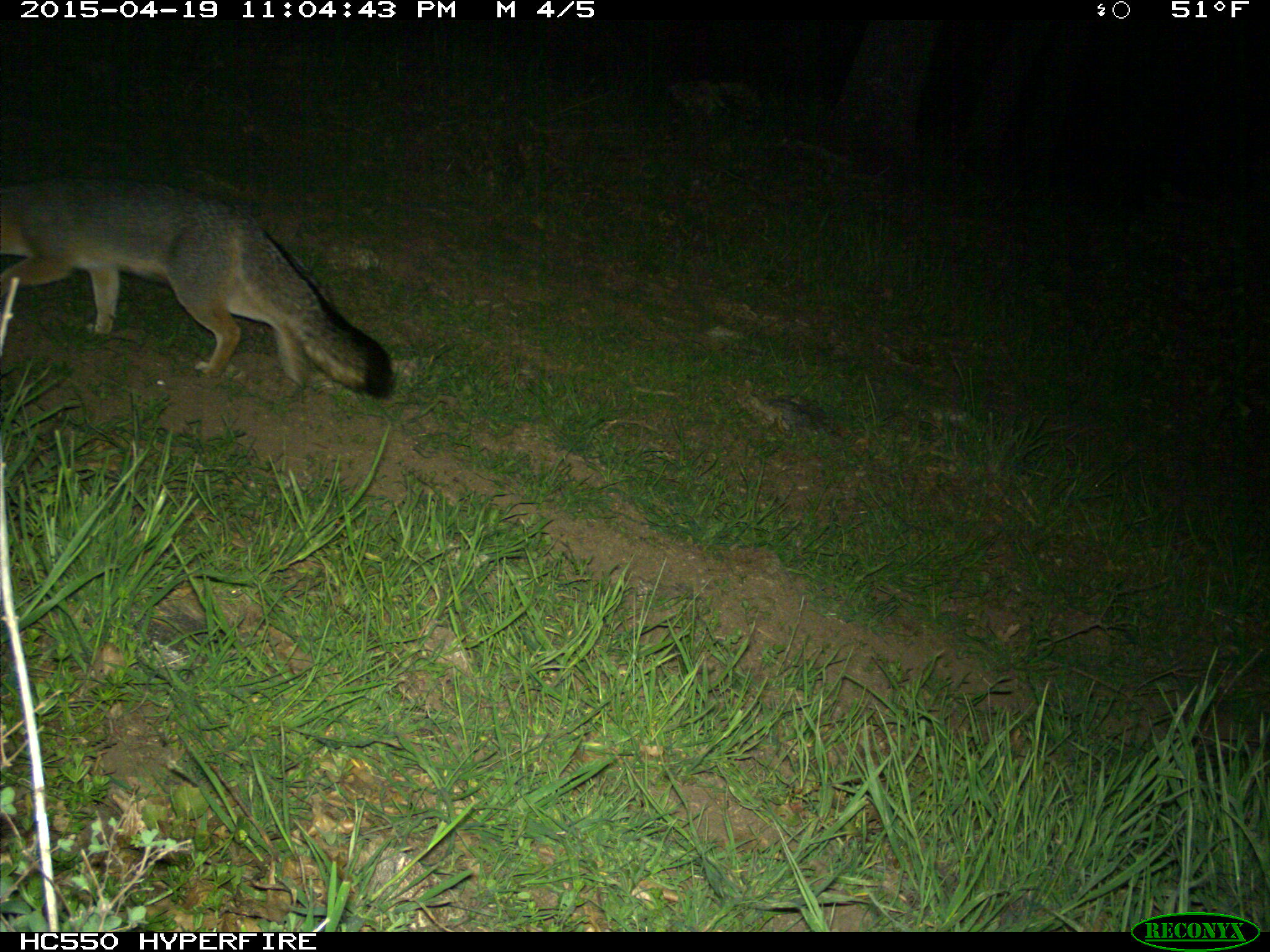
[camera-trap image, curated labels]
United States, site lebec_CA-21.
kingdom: Animalia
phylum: Chordata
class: Mammalia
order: Carnivora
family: Canidae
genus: Urocyon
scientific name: Urocyon cinereoargenteus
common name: gray fox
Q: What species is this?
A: Urocyon cinereoargenteus (gray fox).